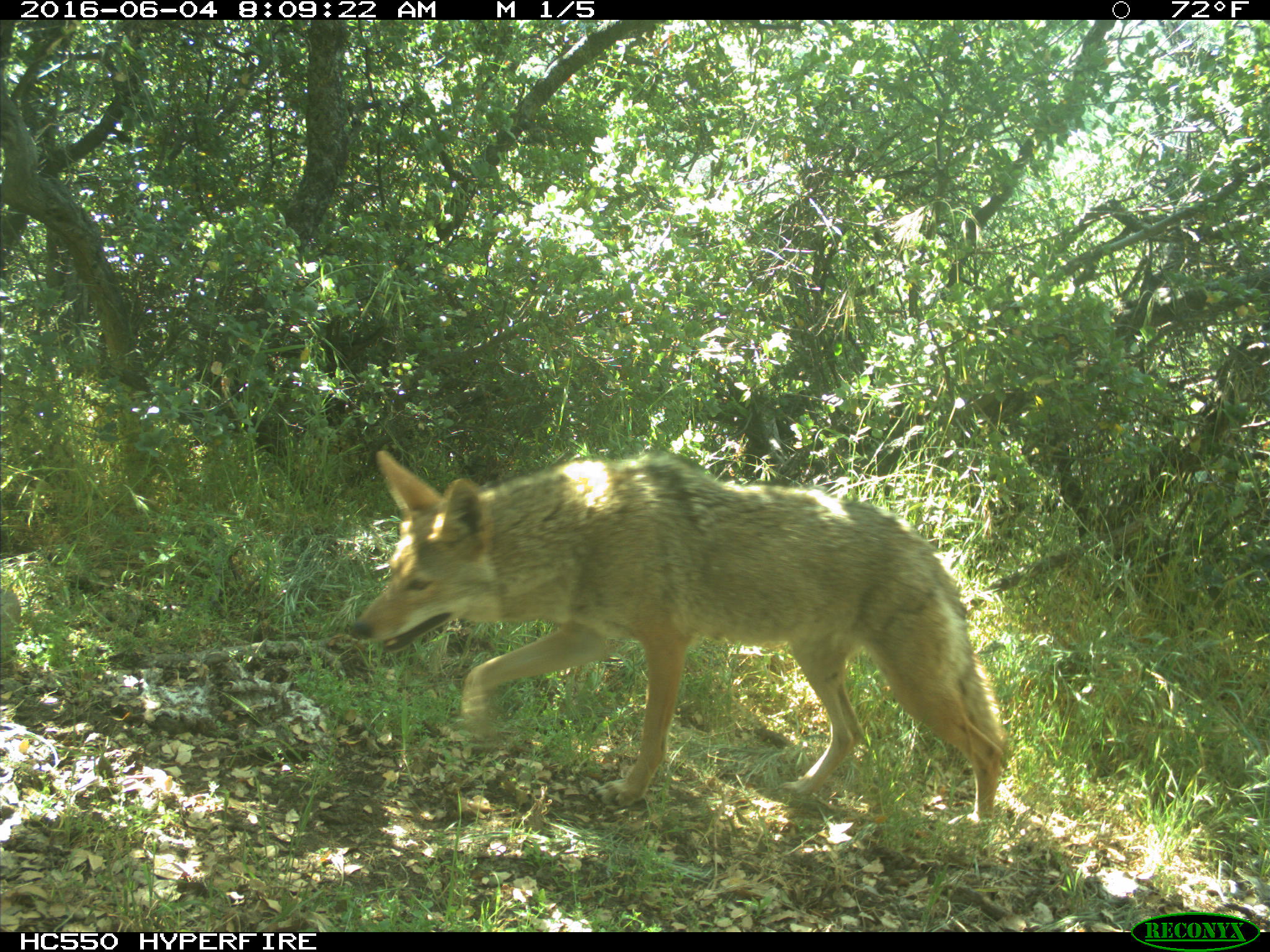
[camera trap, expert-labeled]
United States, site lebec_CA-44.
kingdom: Animalia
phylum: Chordata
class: Mammalia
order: Carnivora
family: Canidae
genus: Canis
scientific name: Canis latrans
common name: coyote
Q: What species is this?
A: Canis latrans (coyote).